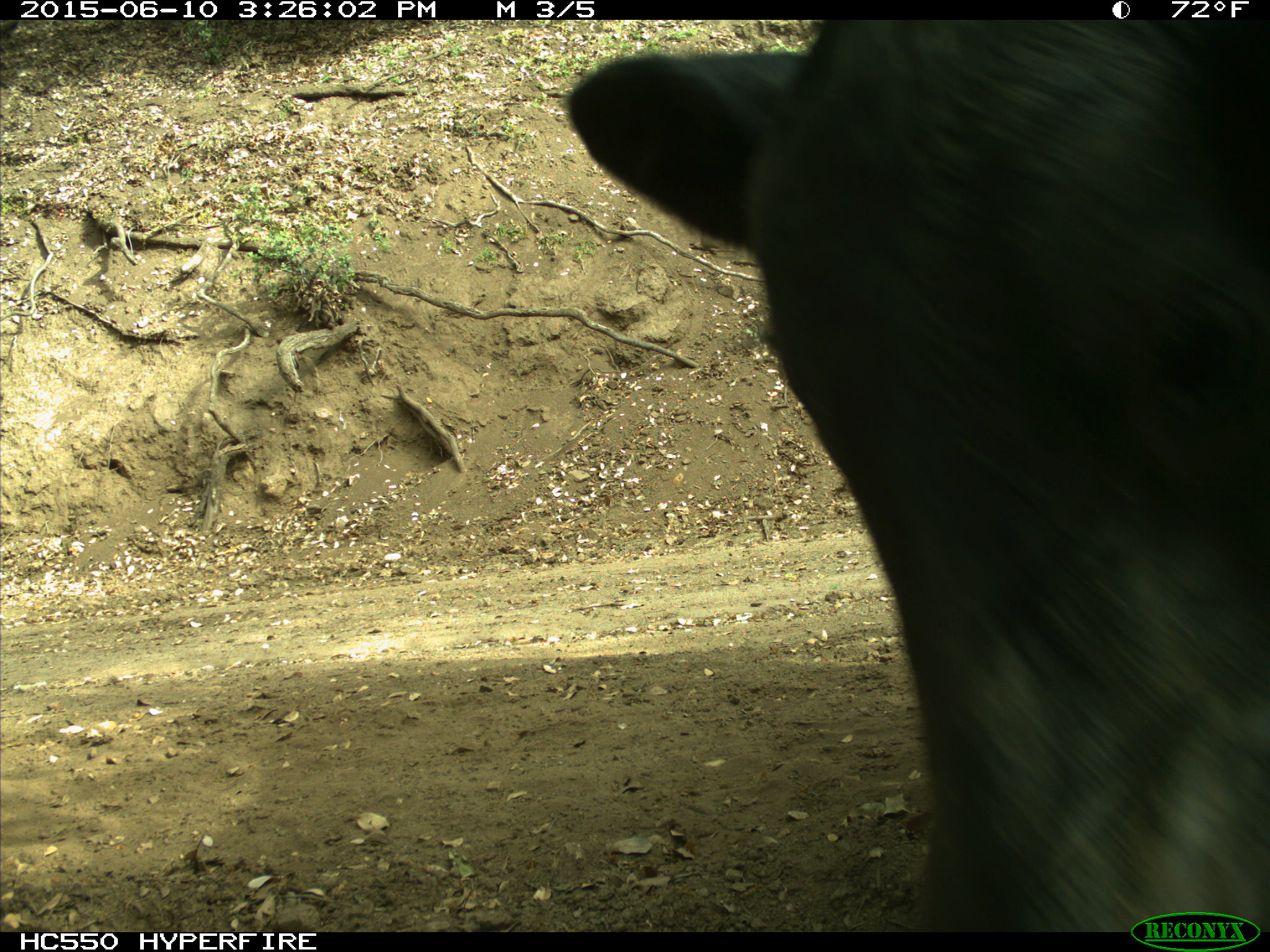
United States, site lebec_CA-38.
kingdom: Animalia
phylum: Chordata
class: Mammalia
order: Artiodactyla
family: Bovidae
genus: Bos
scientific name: Bos taurus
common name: domestic cow